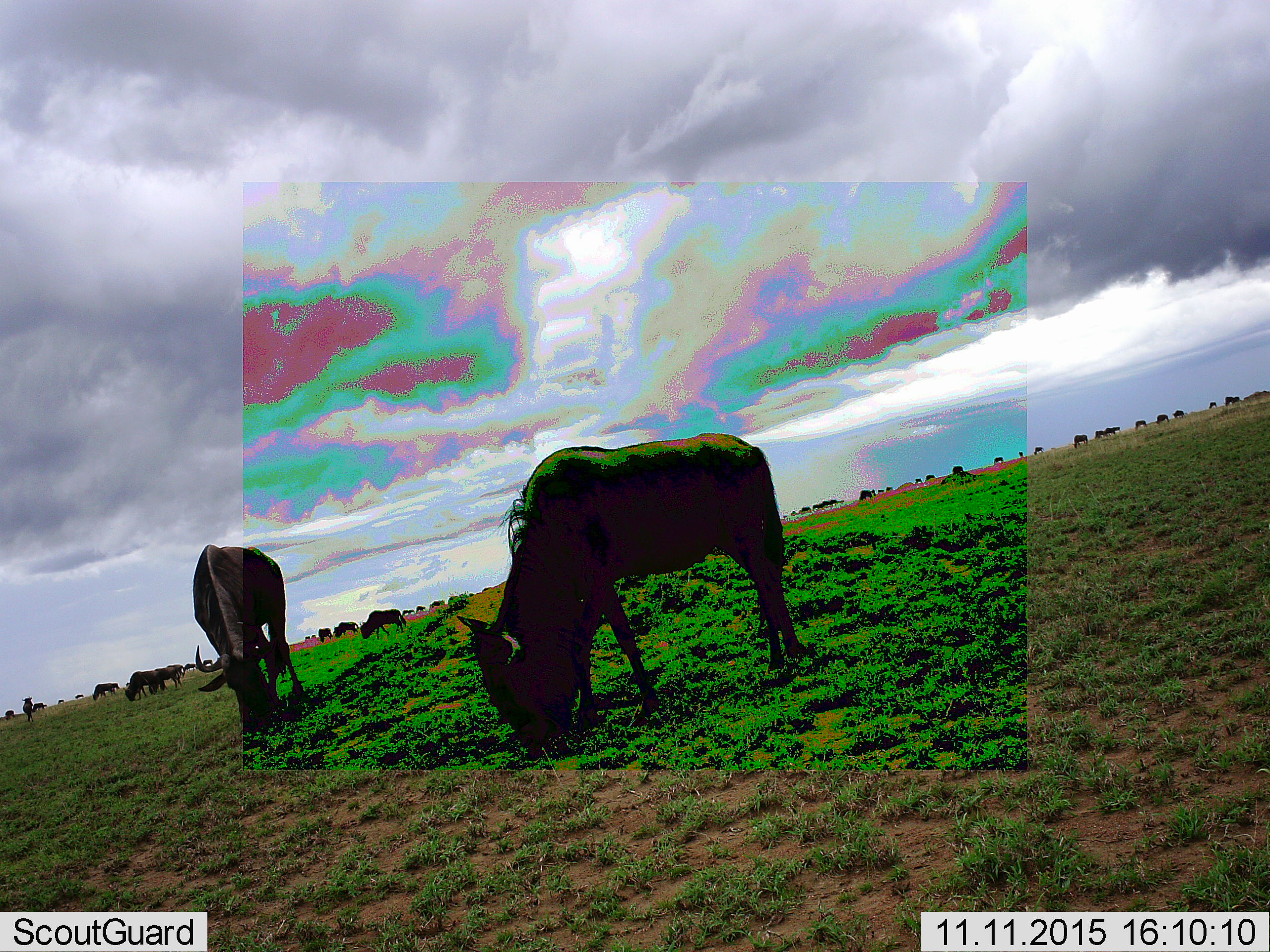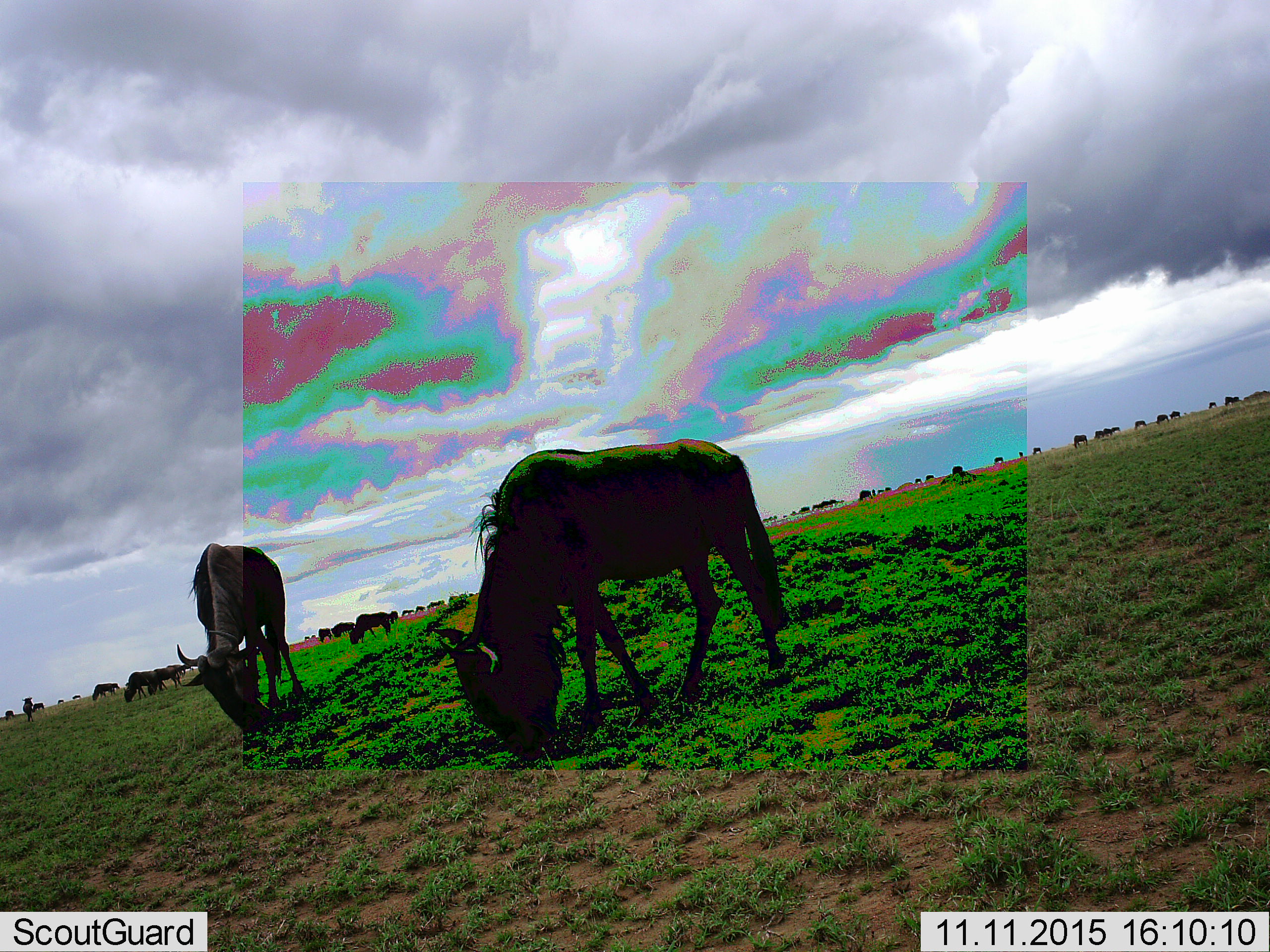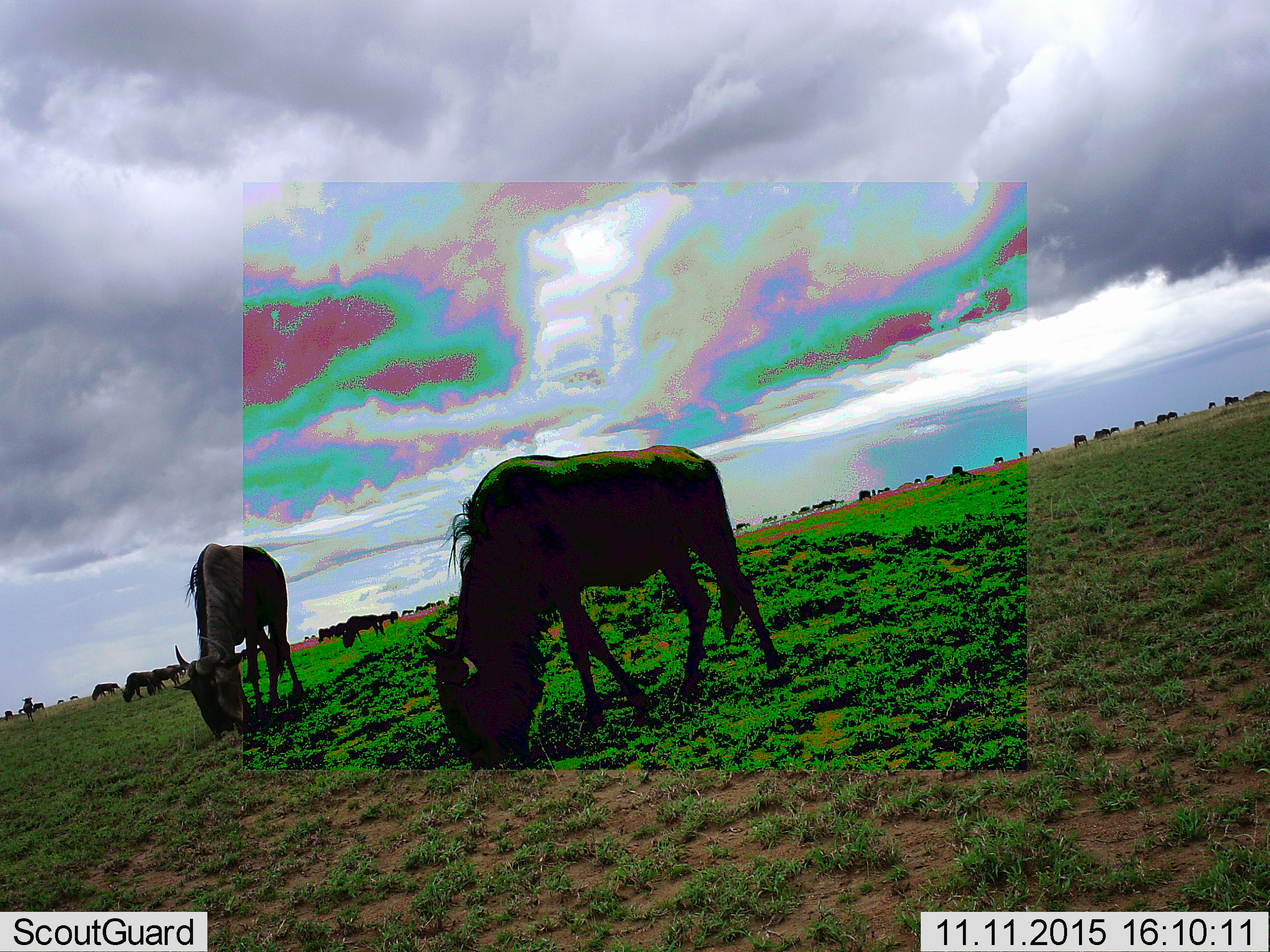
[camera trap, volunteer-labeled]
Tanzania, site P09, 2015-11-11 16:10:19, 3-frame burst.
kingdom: Animalia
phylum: Chordata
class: Mammalia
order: Artiodactyla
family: Bovidae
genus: Connochaetes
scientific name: Connochaetes taurinus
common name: blue wildebeest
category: wildebeest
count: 11-50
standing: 62%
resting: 12%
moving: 62%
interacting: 0%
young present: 12%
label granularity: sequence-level